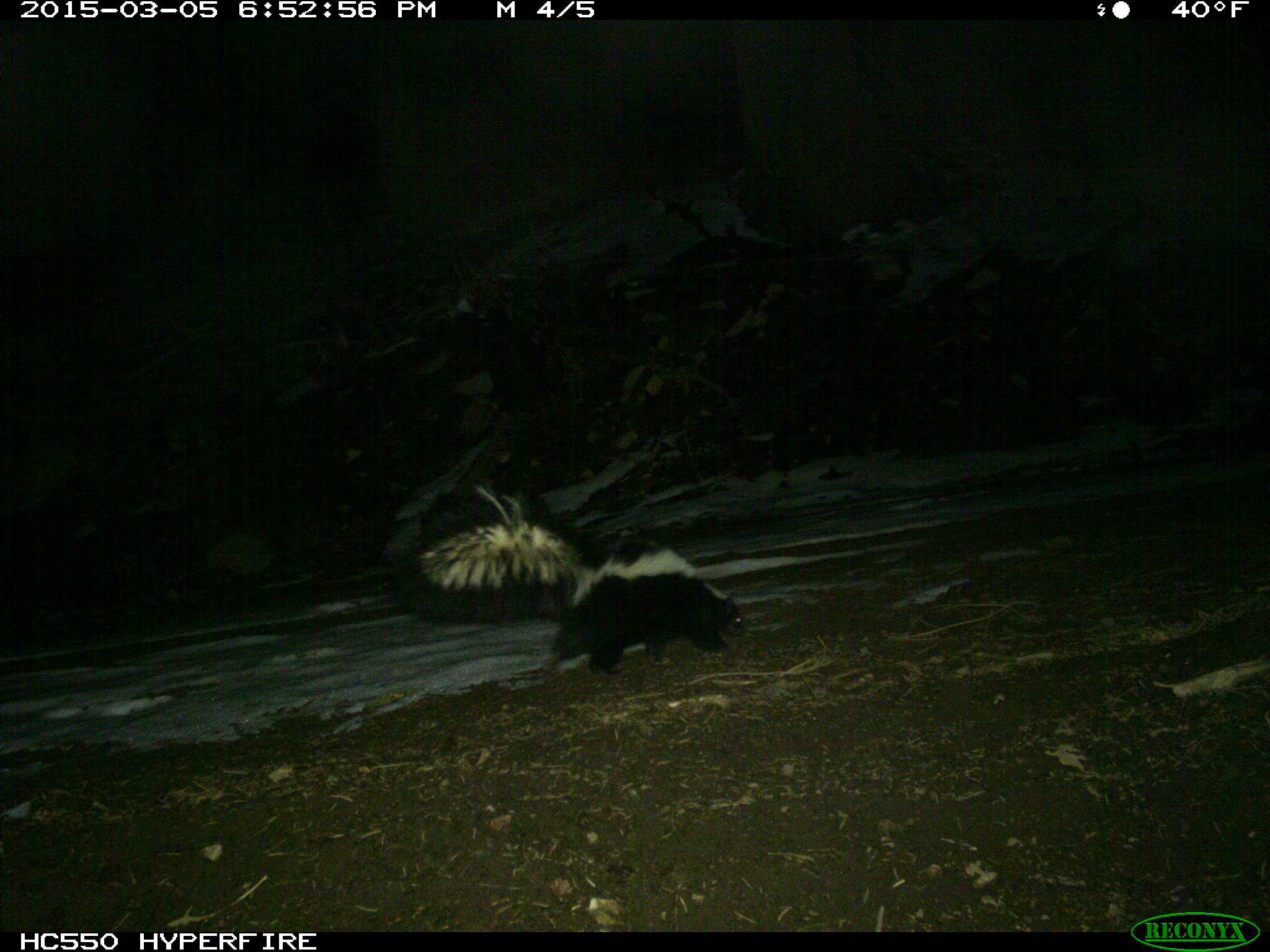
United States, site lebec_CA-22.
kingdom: Animalia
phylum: Chordata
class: Mammalia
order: Carnivora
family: Mephitidae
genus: Mephitis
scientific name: Mephitis mephitis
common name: striped skunk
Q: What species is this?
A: Mephitis mephitis (striped skunk).